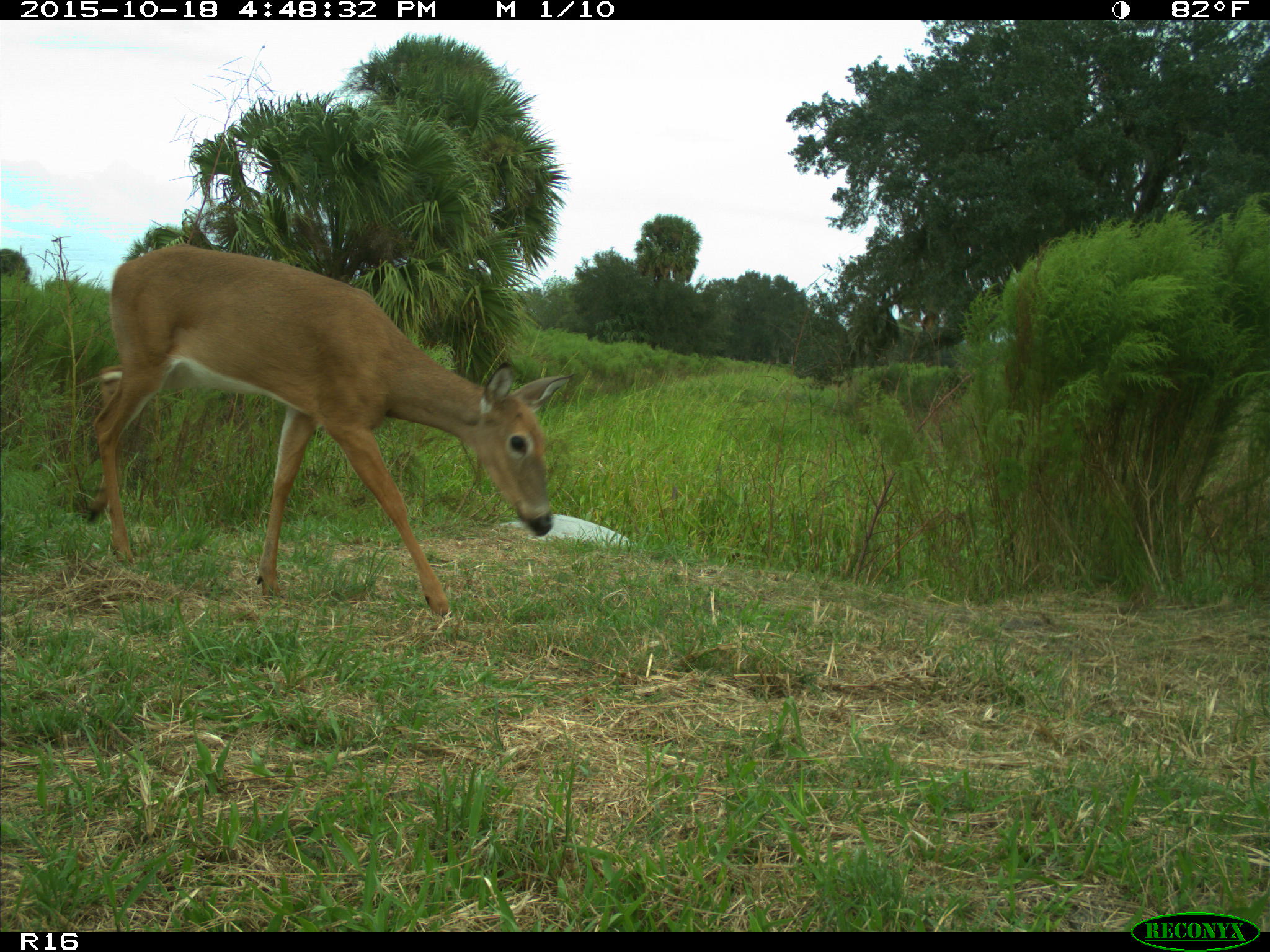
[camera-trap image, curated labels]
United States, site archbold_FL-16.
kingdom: Animalia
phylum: Chordata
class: Mammalia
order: Artiodactyla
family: Cervidae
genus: Odocoileus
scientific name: Odocoileus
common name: deer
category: unidentified deer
Unidentified deer (deer) (Odocoileus).